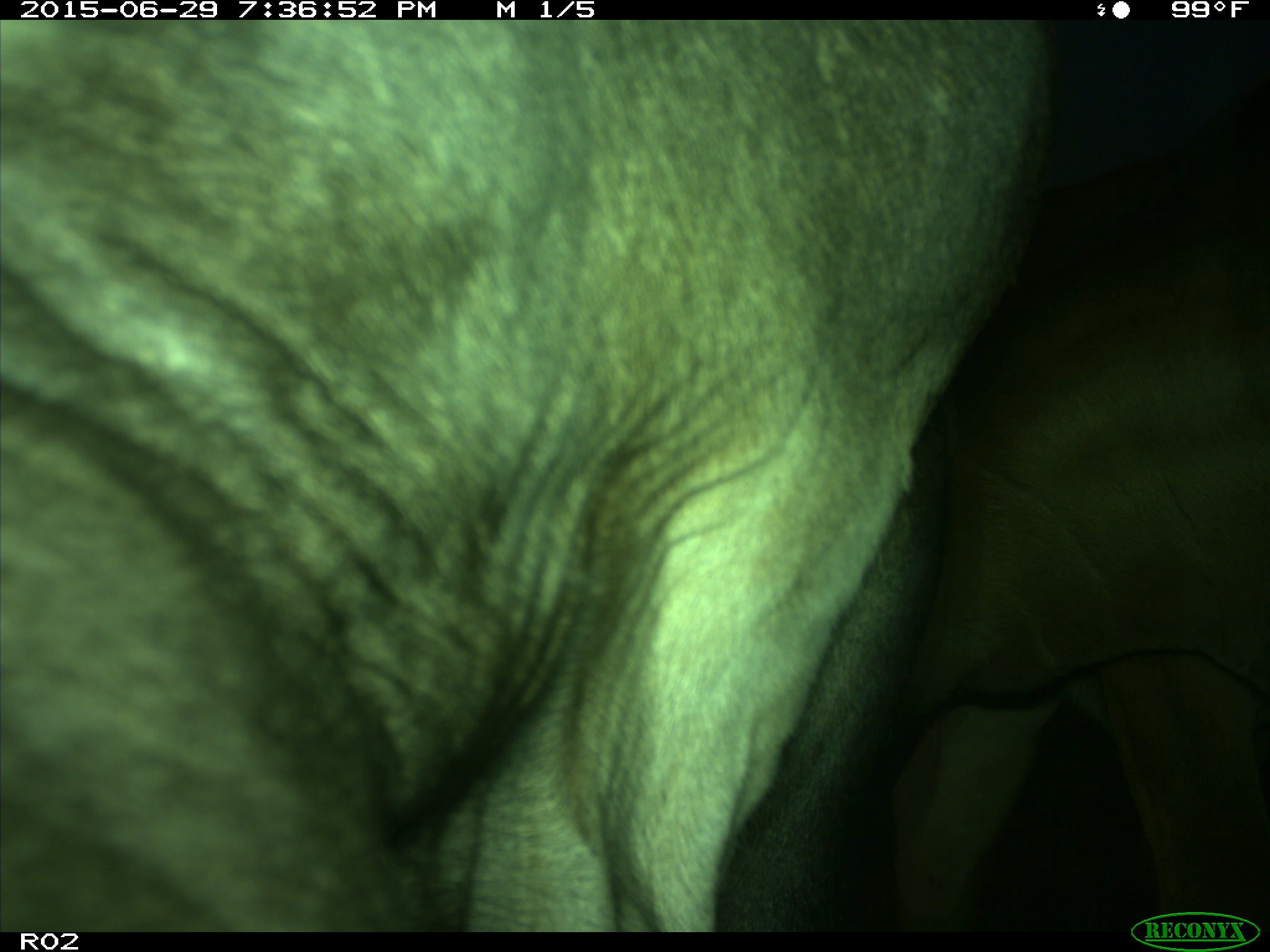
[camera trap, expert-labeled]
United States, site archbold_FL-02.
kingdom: Animalia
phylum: Chordata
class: Mammalia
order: Artiodactyla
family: Bovidae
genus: Bos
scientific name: Bos taurus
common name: domestic cow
Bos taurus (domestic cow).